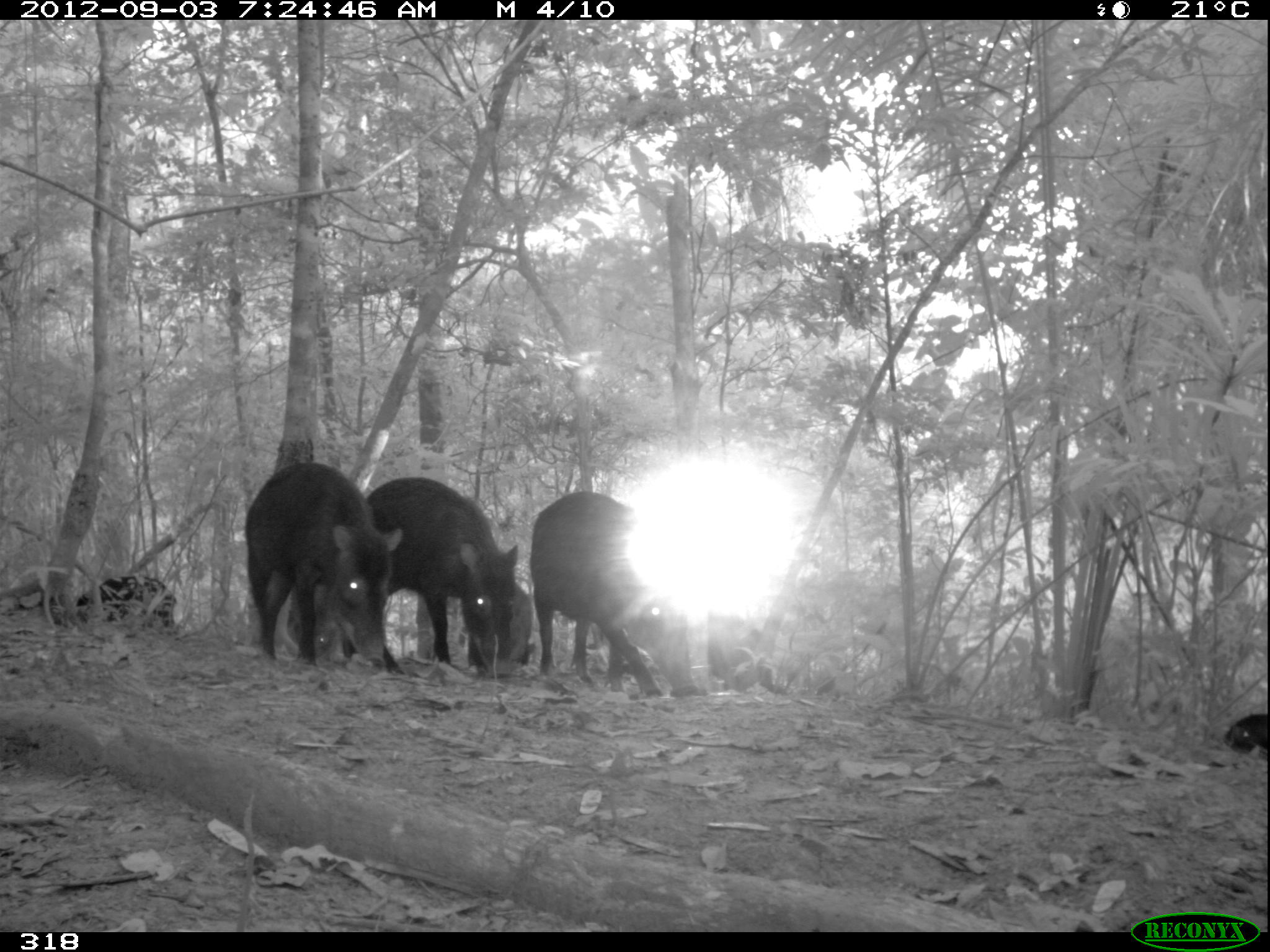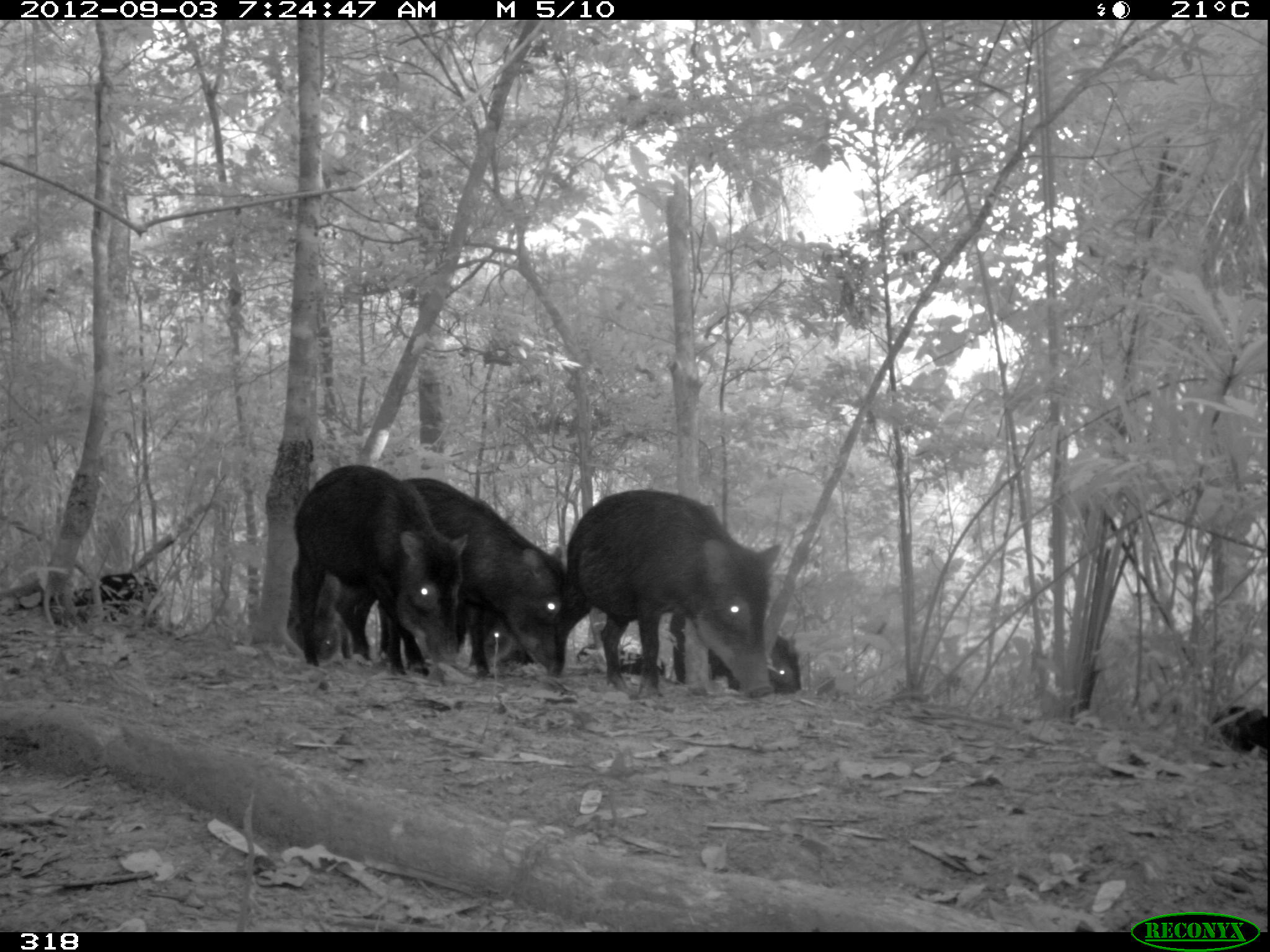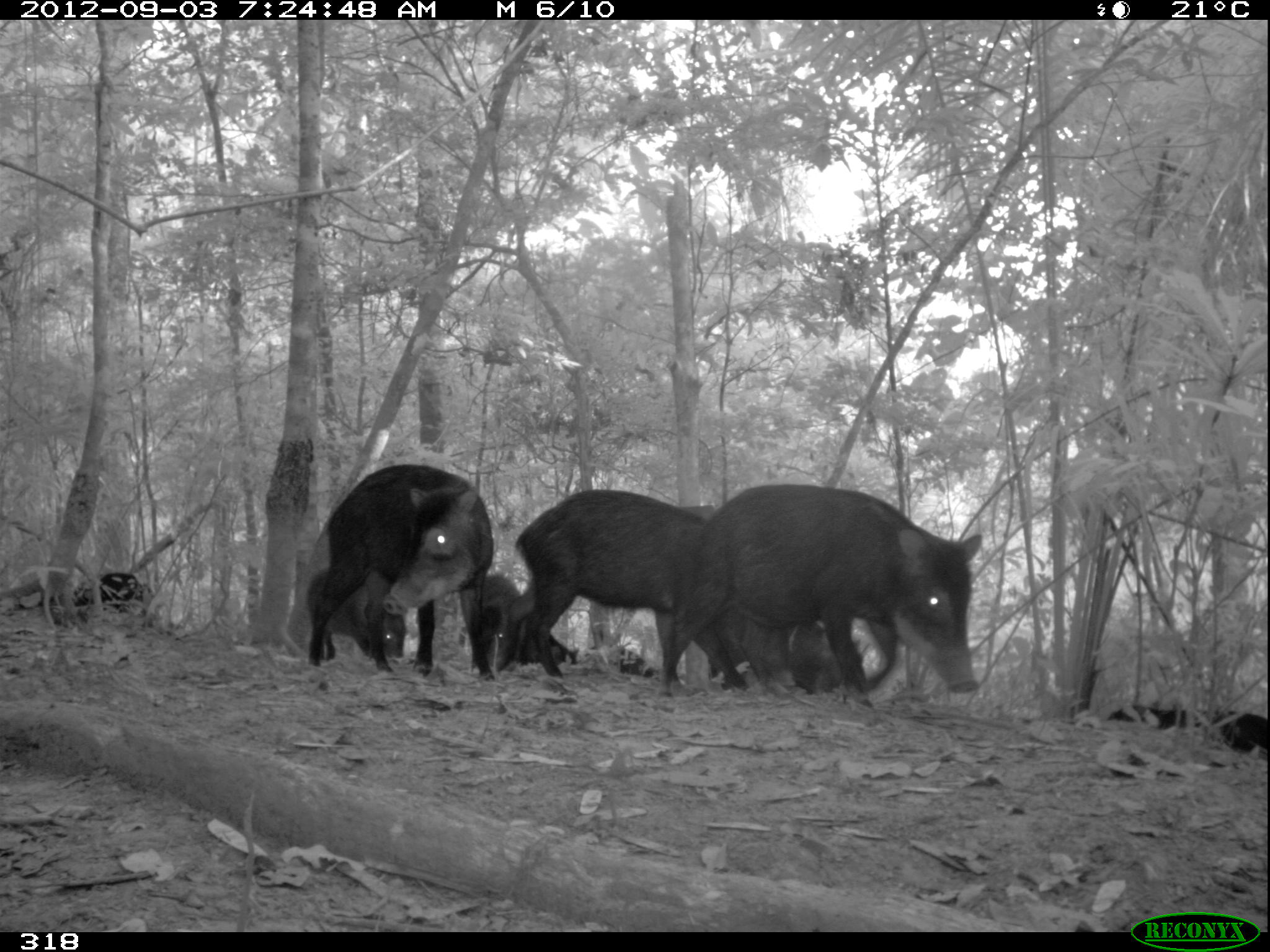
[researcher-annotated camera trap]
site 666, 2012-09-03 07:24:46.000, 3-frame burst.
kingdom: Animalia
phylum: Chordata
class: Mammalia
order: Artiodactyla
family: Tayassuidae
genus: Tayassu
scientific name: Tayassu pecari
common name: white-lipped peccary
Tayassu pecari (white-lipped peccary).